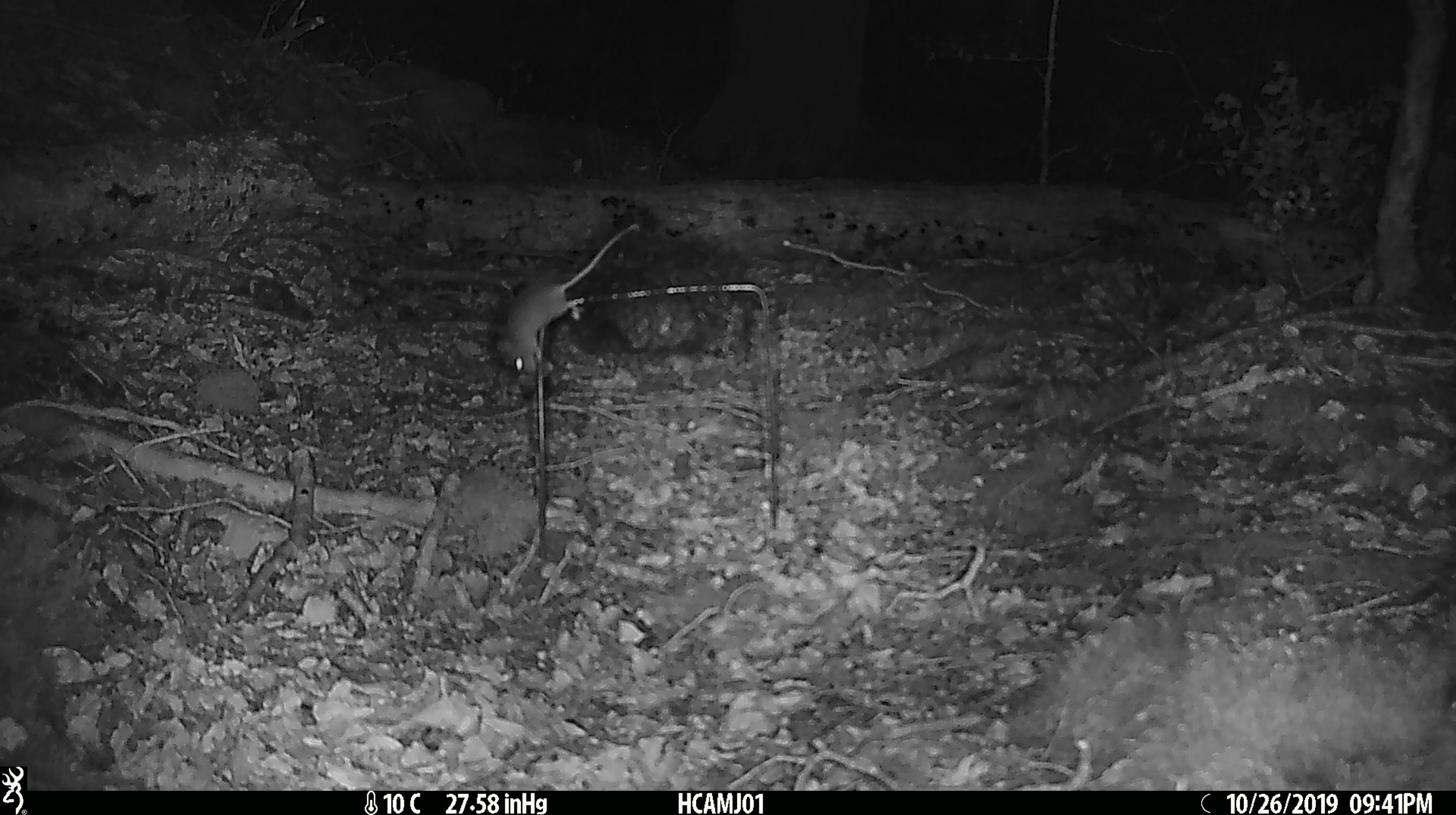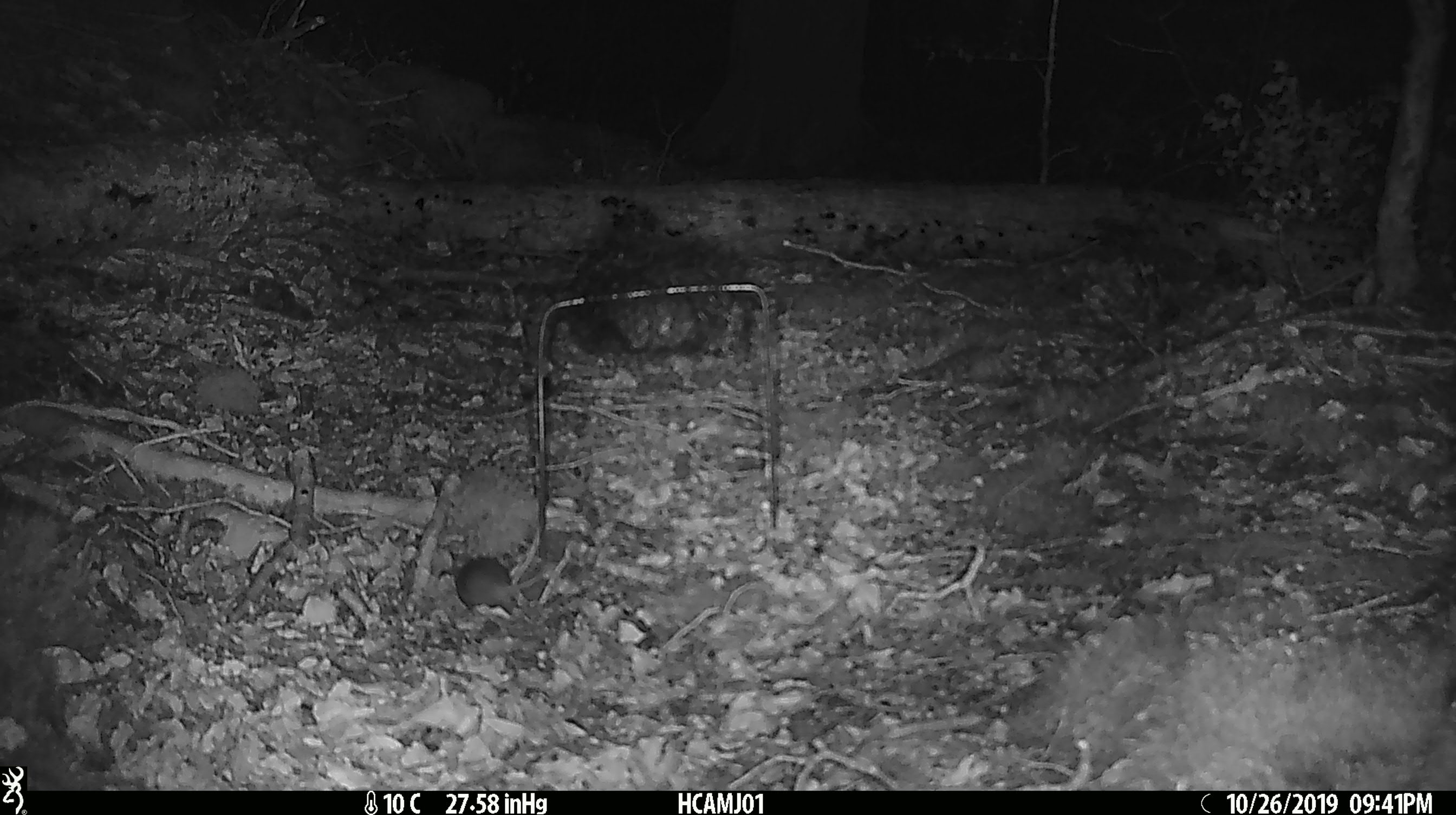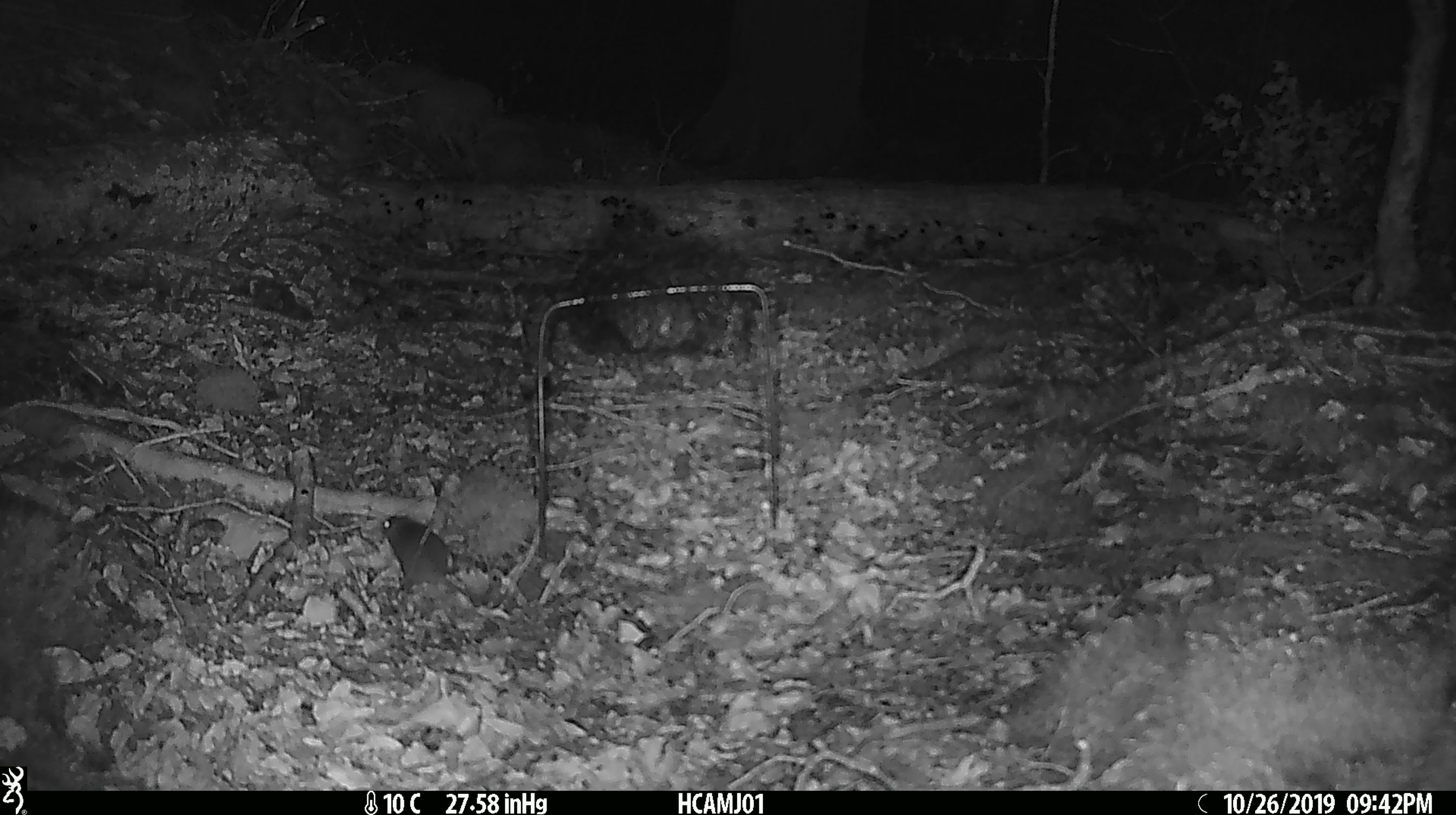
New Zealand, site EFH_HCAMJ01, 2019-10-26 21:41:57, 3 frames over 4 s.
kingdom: Animalia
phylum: Chordata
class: Mammalia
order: Rodentia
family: Muridae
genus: Mus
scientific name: Mus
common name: mouse